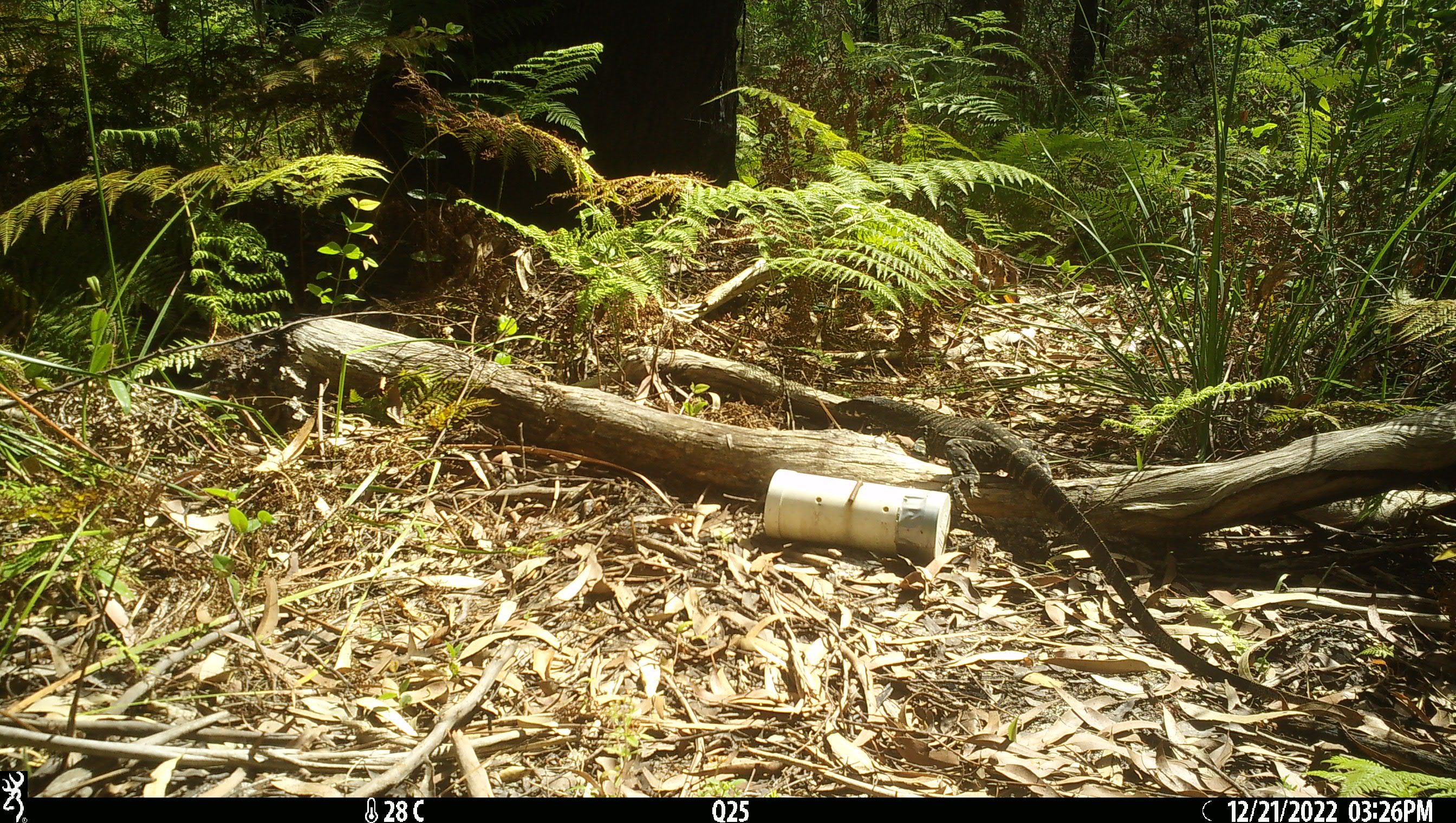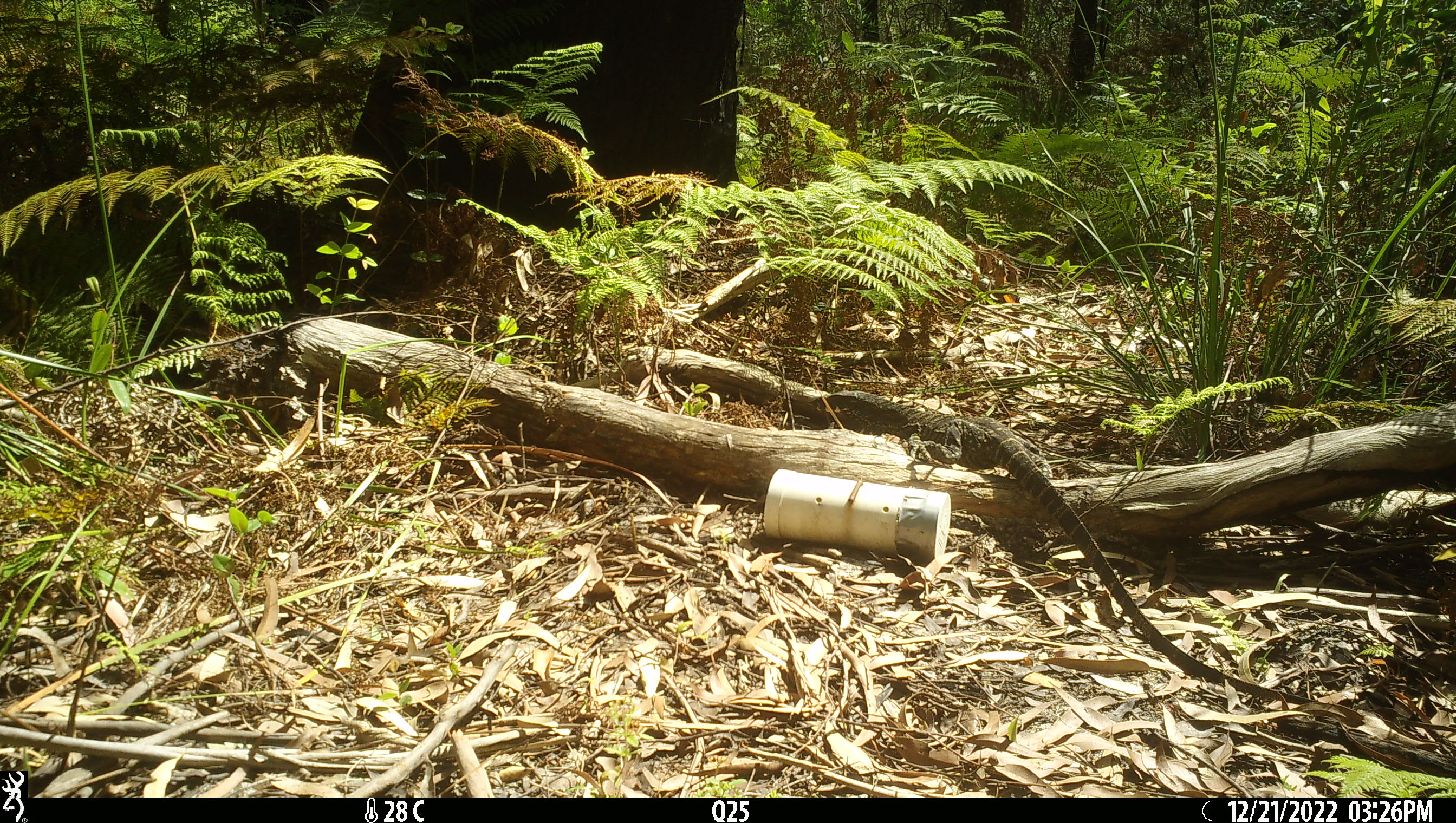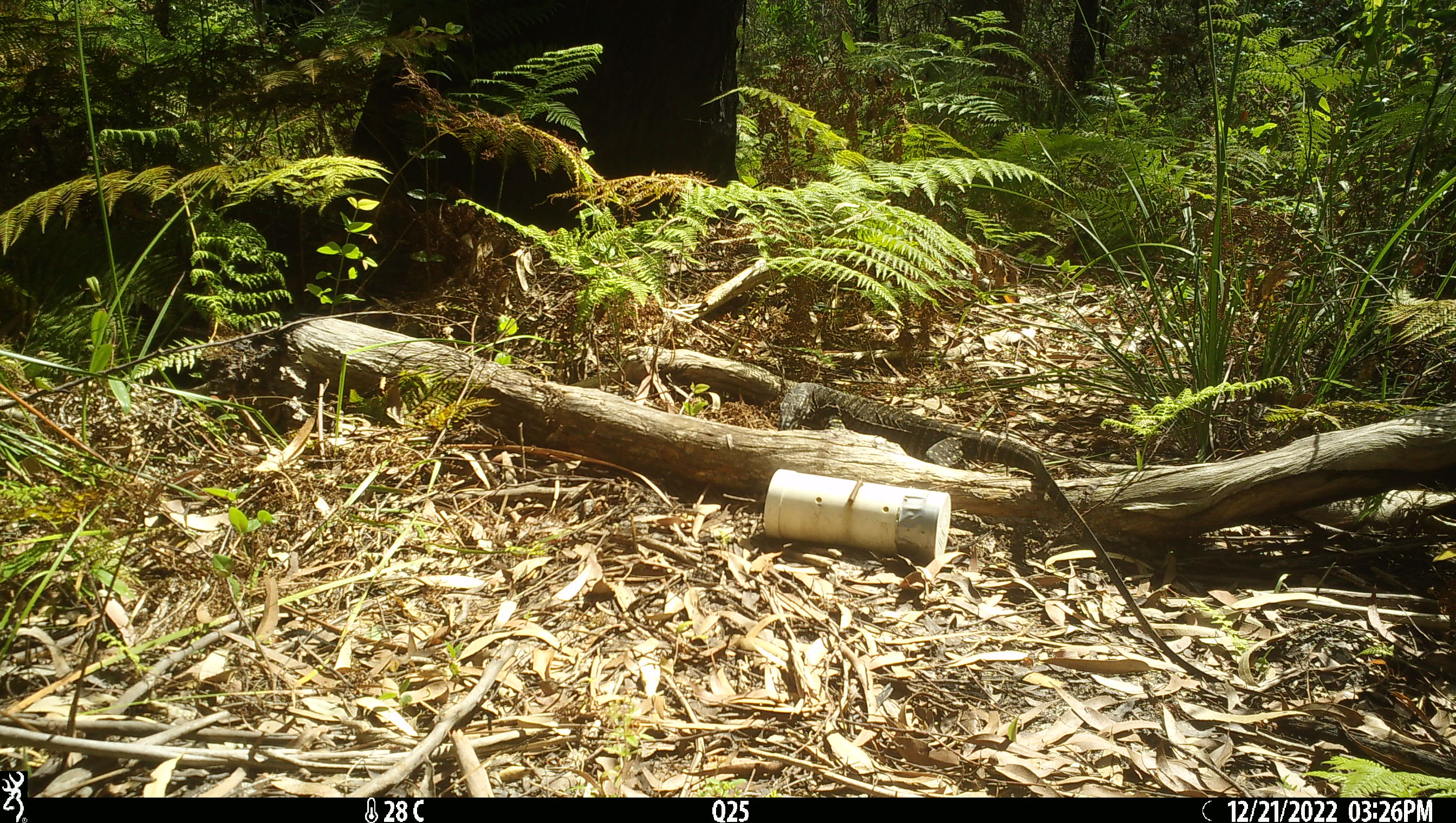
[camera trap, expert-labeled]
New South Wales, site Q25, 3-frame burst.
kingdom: Animalia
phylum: Chordata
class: Reptilia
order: Squamata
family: Varanidae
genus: Varanus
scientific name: Varanus varius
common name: lace monitor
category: goanna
Goanna (lace monitor) (Varanus varius).